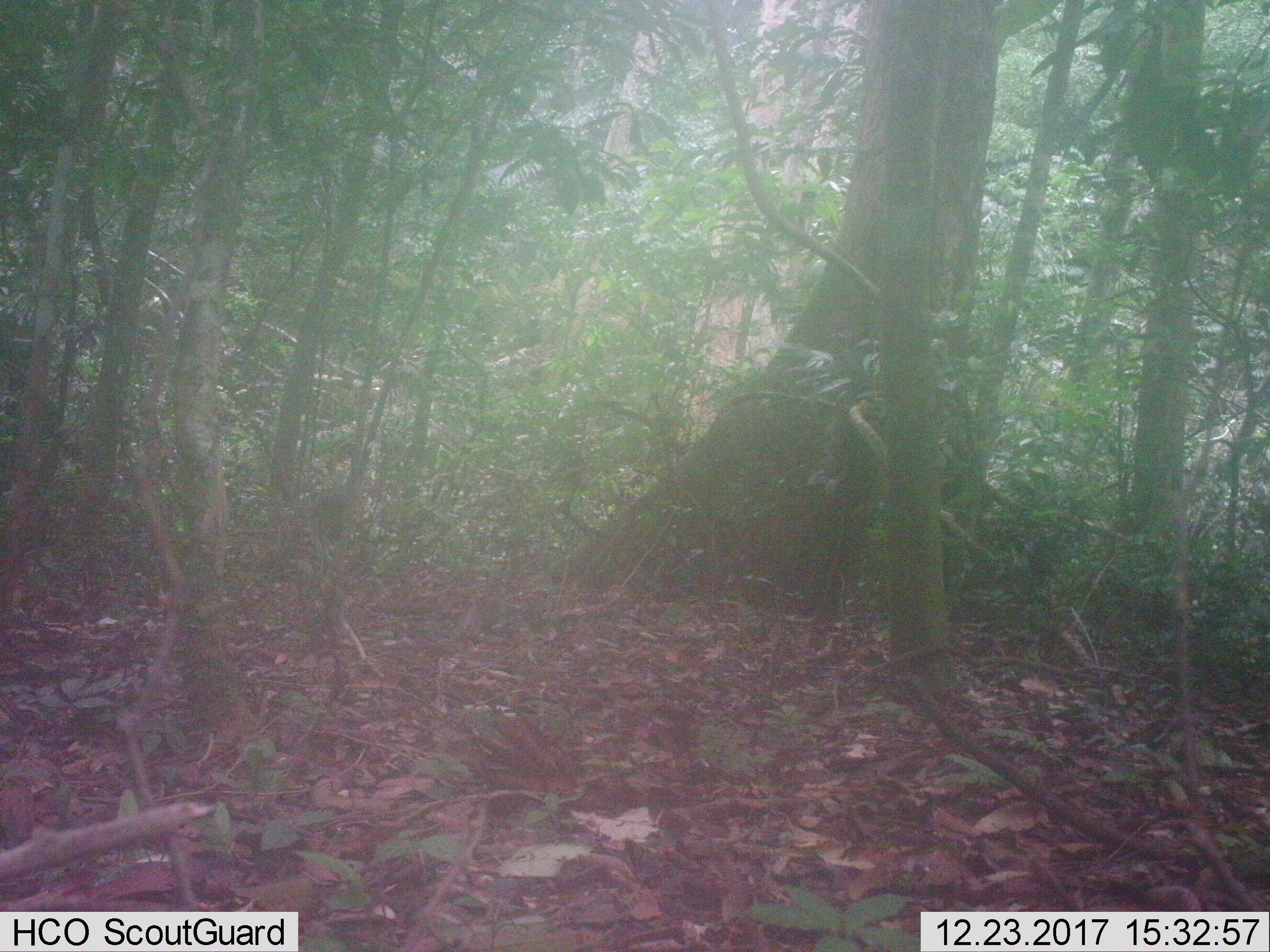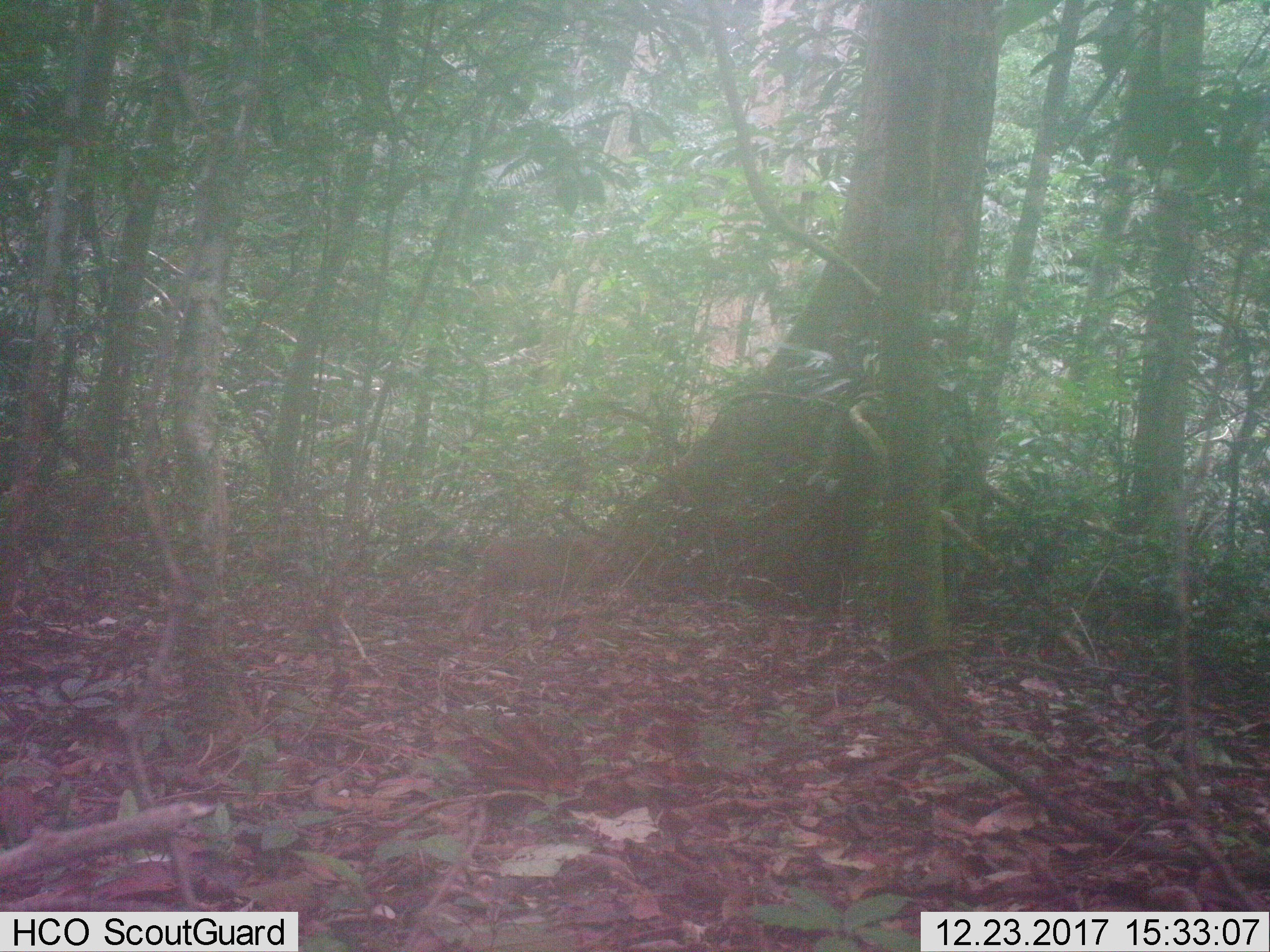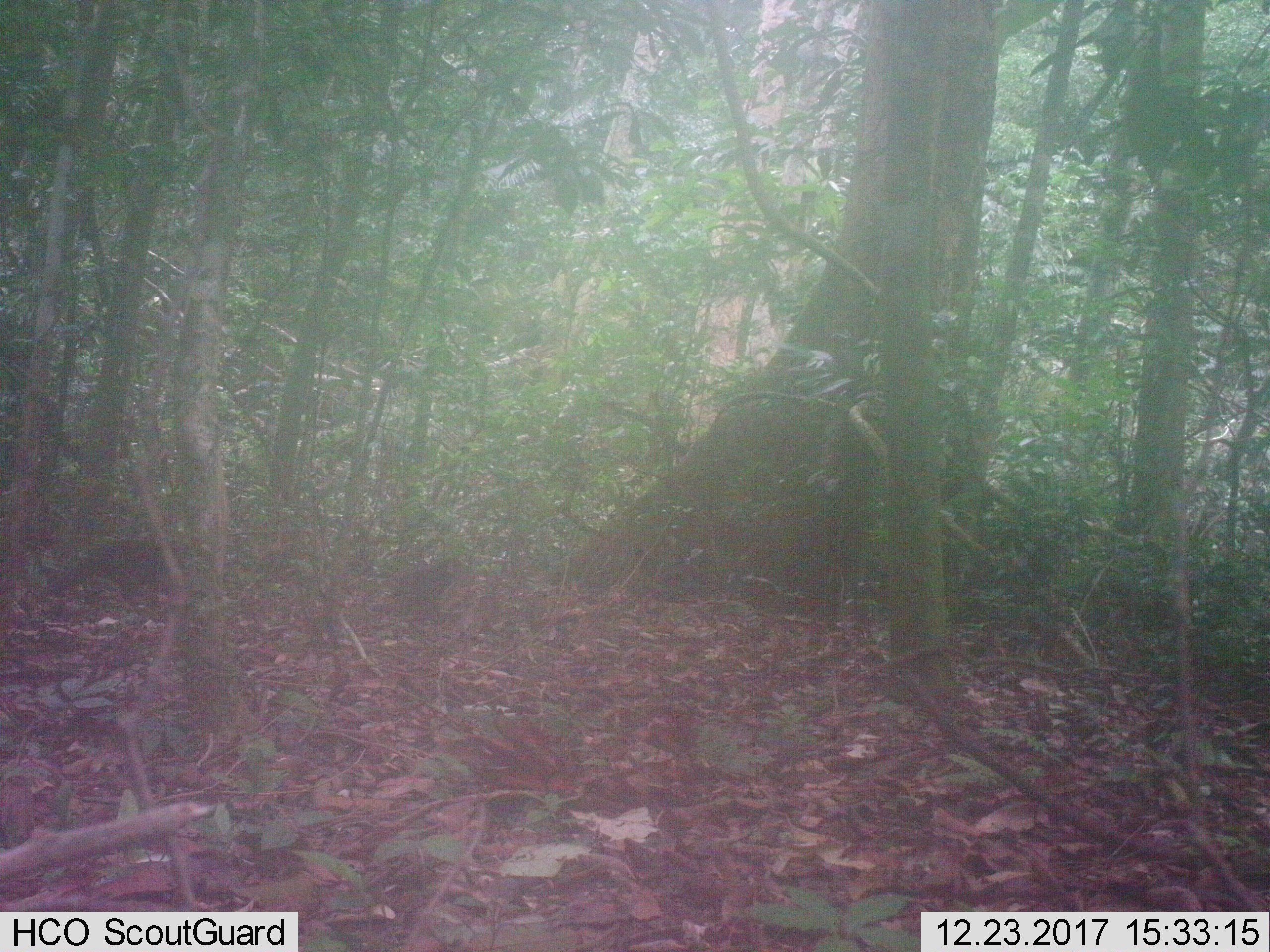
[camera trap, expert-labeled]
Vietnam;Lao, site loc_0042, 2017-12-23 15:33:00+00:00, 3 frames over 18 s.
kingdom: Animalia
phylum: Chordata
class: Mammalia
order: Primates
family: Cercopithecidae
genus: Macaca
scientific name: Macaca arctoides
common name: stump-tailed macaque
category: stump tailed macaque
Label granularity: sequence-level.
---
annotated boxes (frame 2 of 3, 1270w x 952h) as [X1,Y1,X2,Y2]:
stump tailed macaque: [458,535,617,637]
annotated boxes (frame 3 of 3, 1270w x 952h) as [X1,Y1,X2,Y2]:
stump tailed macaque: [24,538,214,624]; [358,557,472,616]